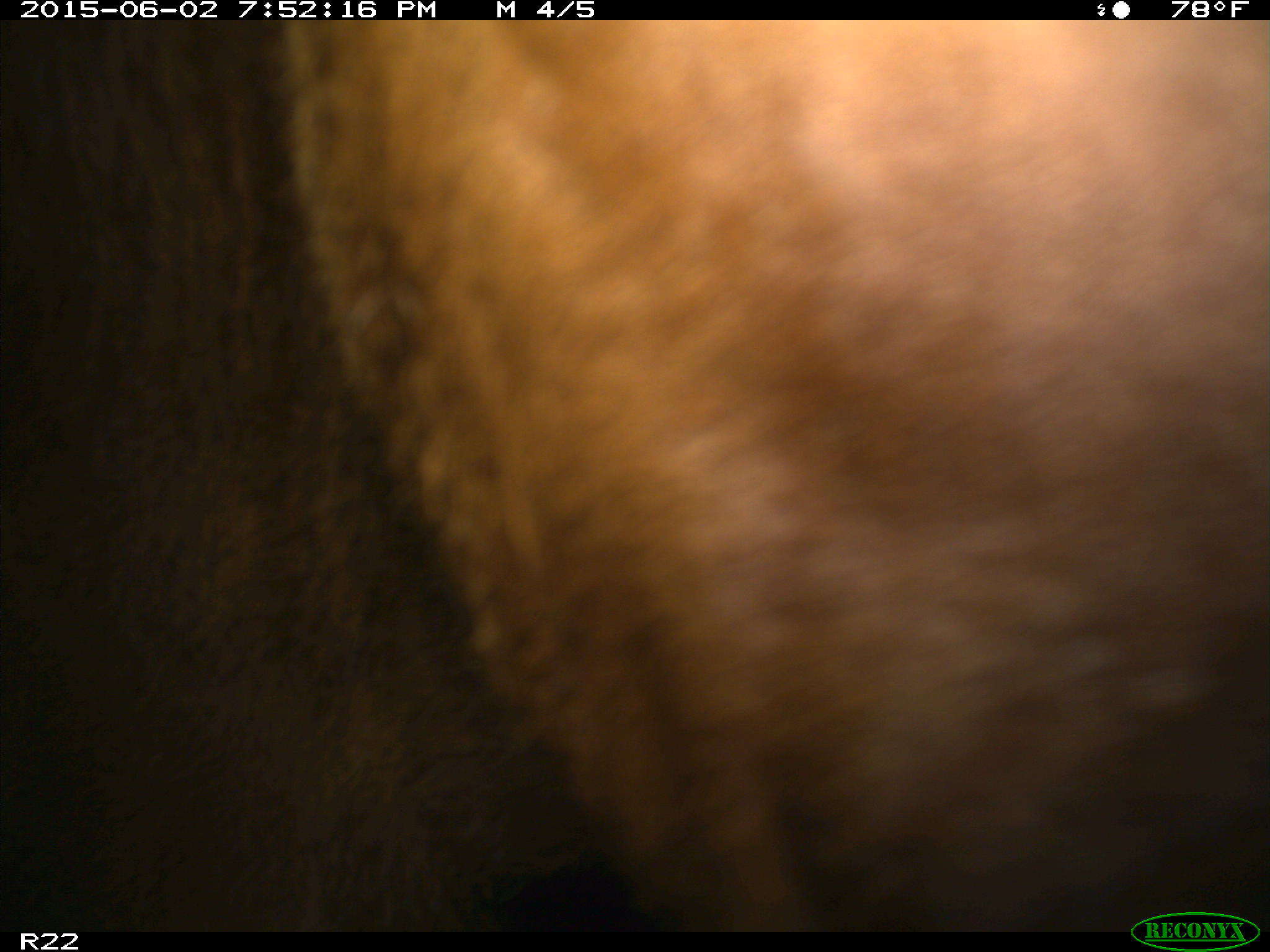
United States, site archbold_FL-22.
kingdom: Animalia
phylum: Chordata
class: Mammalia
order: Artiodactyla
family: Bovidae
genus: Bos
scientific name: Bos taurus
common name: domestic cow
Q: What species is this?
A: Bos taurus (domestic cow).